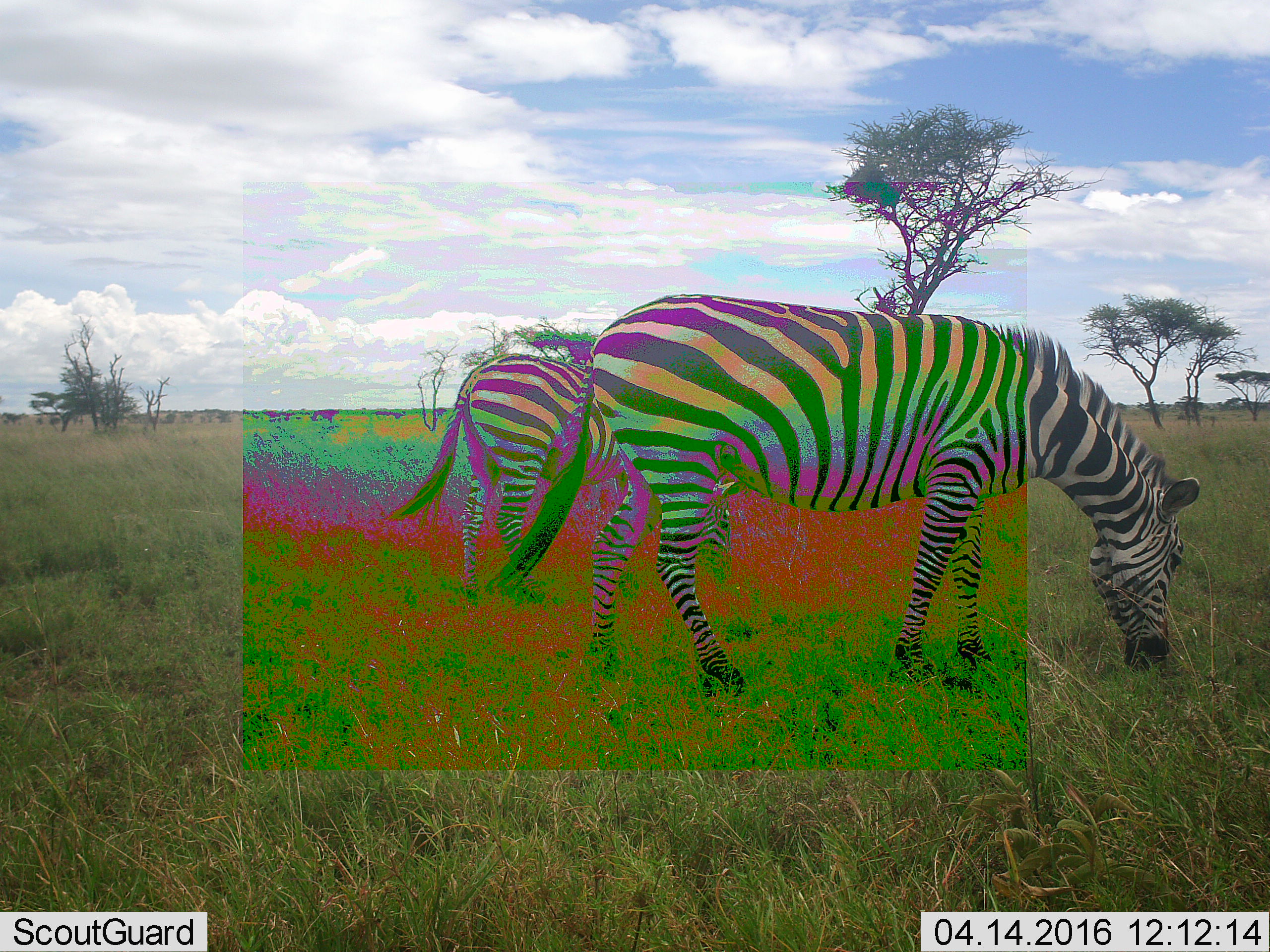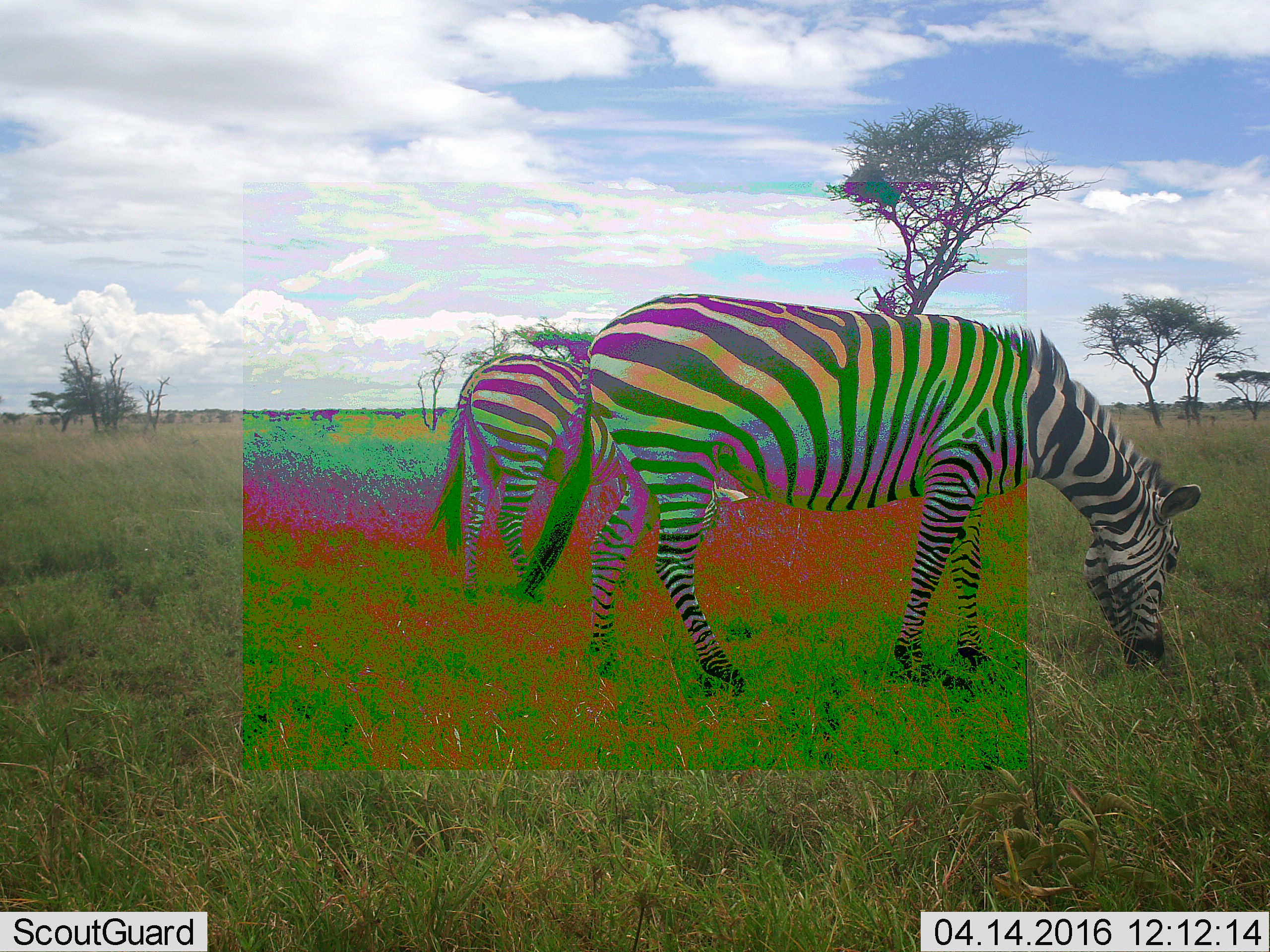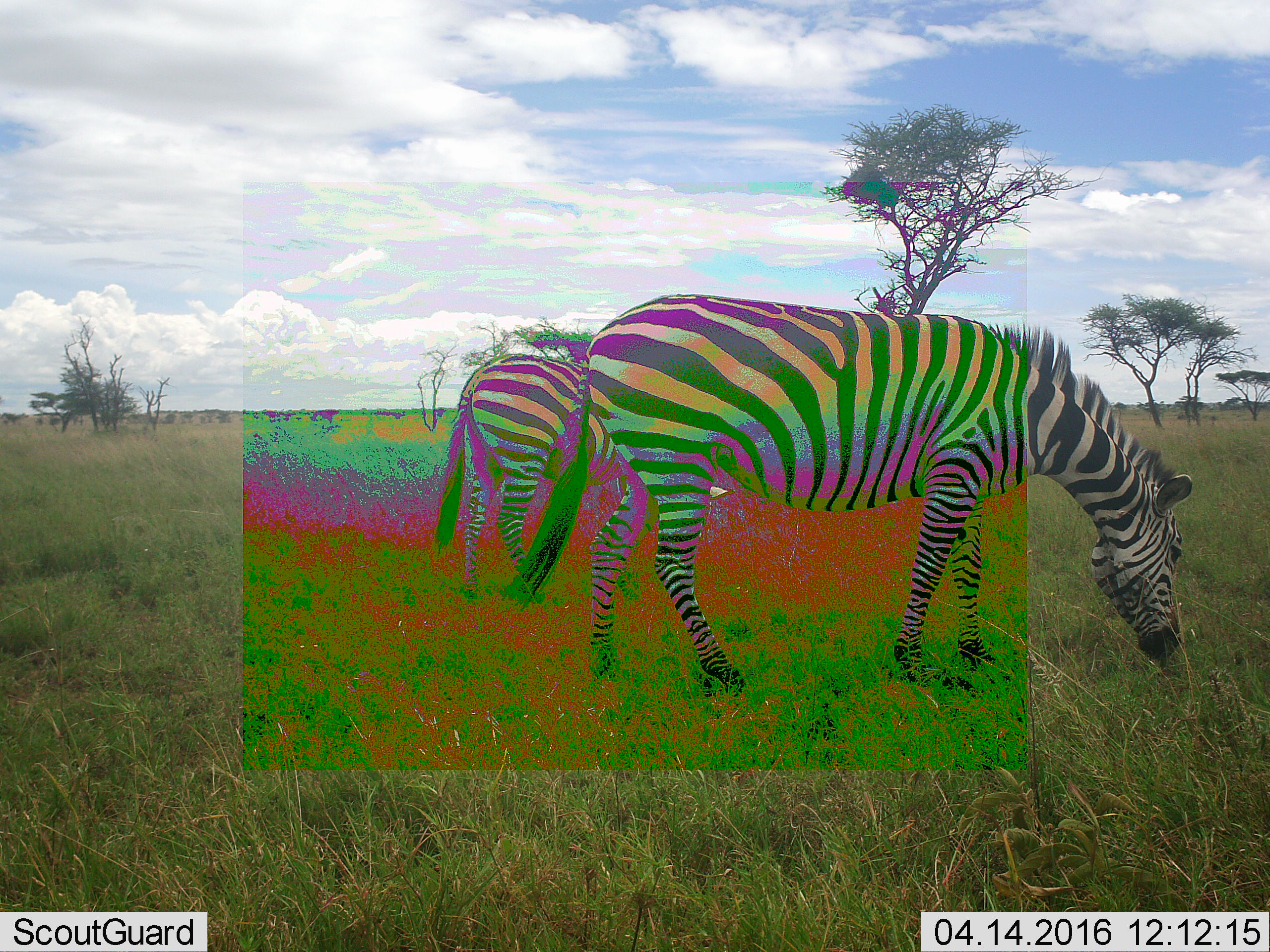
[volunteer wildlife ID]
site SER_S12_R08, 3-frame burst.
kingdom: Animalia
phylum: Chordata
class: Mammalia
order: Perissodactyla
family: Equidae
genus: Equus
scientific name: Equus quagga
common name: plains zebra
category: zebraplains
Zebraplains (plains zebra) (Equus quagga), count 2. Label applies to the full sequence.